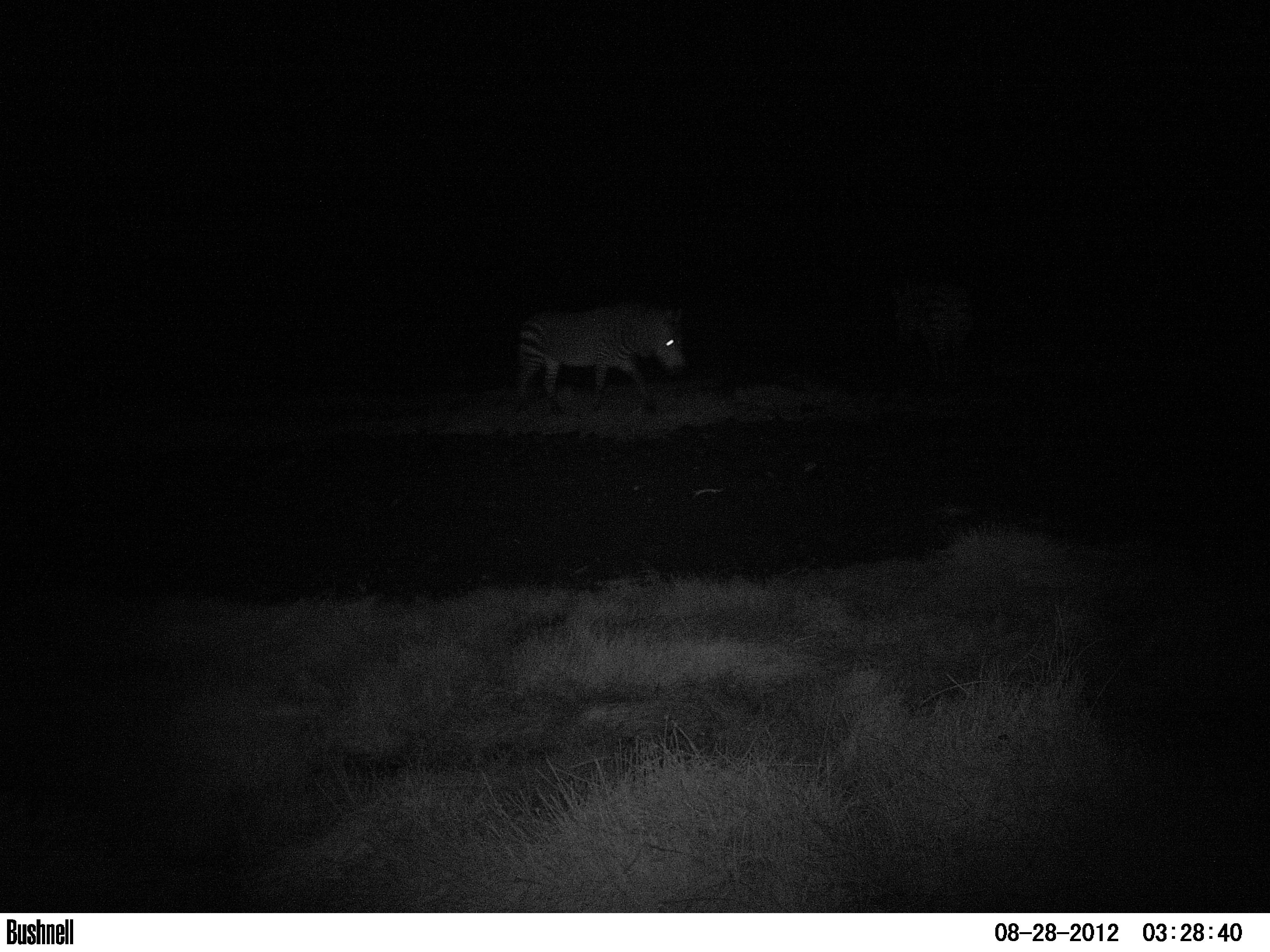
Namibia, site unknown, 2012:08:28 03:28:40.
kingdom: Animalia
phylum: Chordata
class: Mammalia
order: Perissodactyla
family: Equidae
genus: Equus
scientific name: Equus zebra hartmannae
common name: hartmann's mountain zebra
Equus zebra hartmannae (hartmann's mountain zebra).